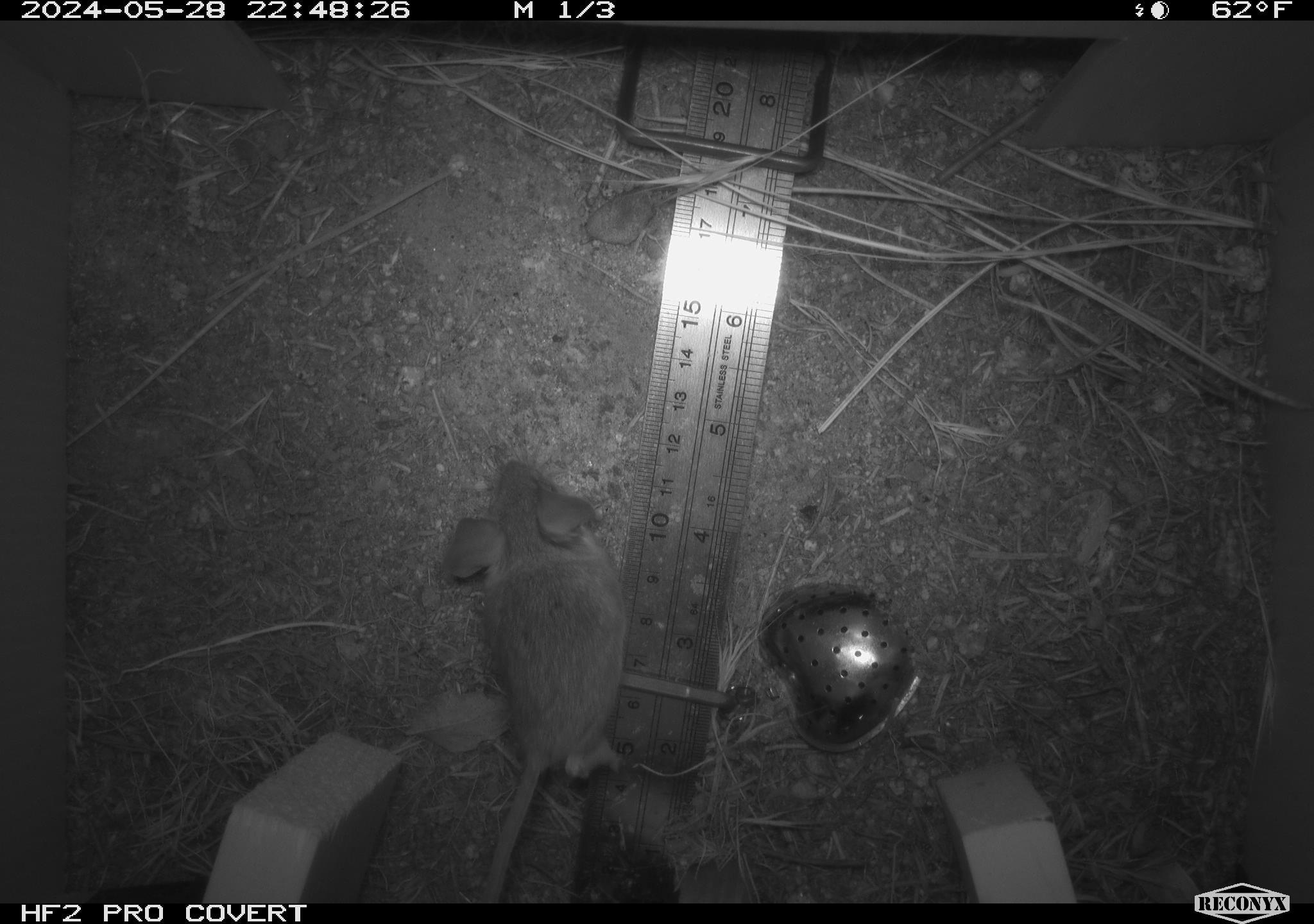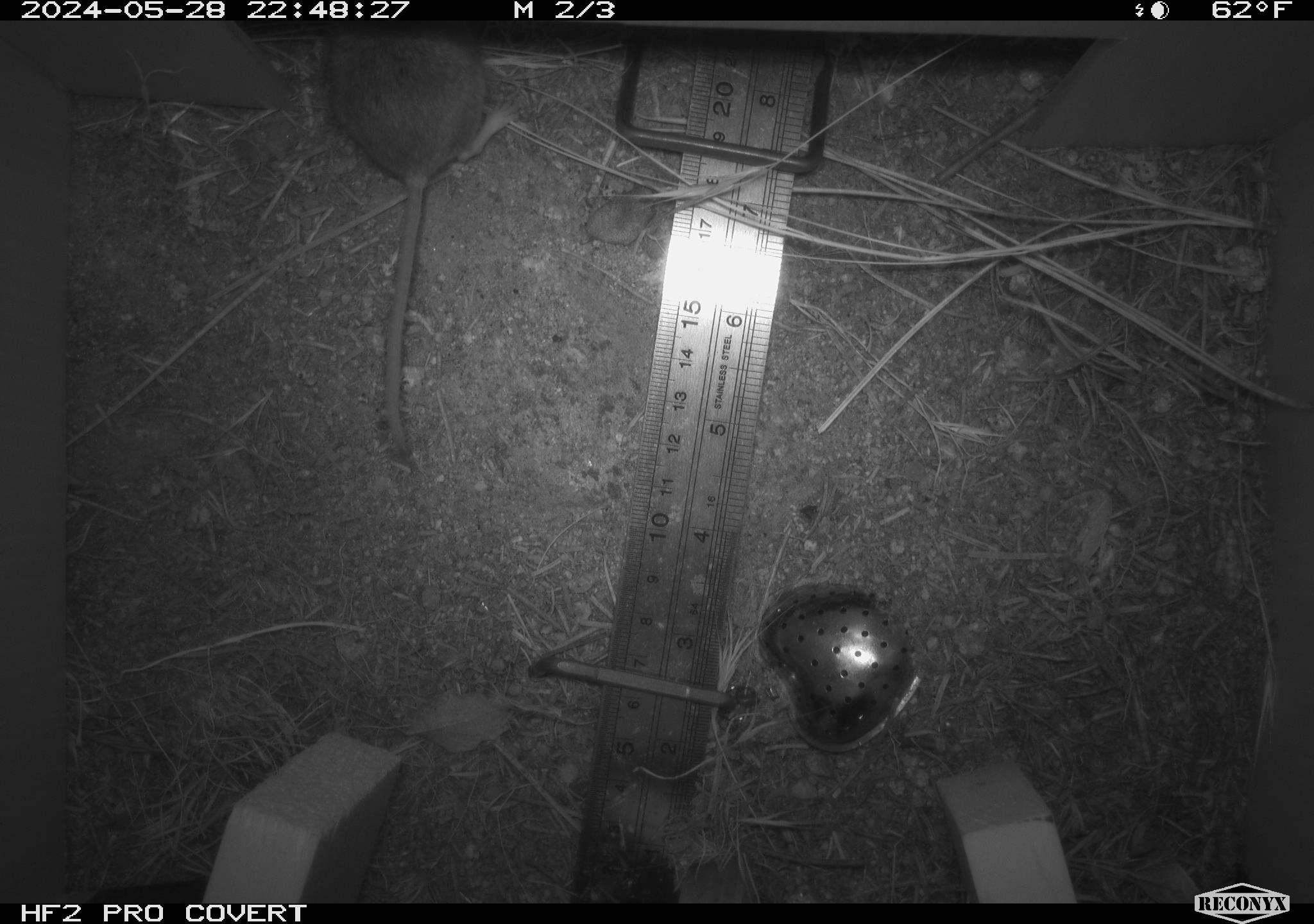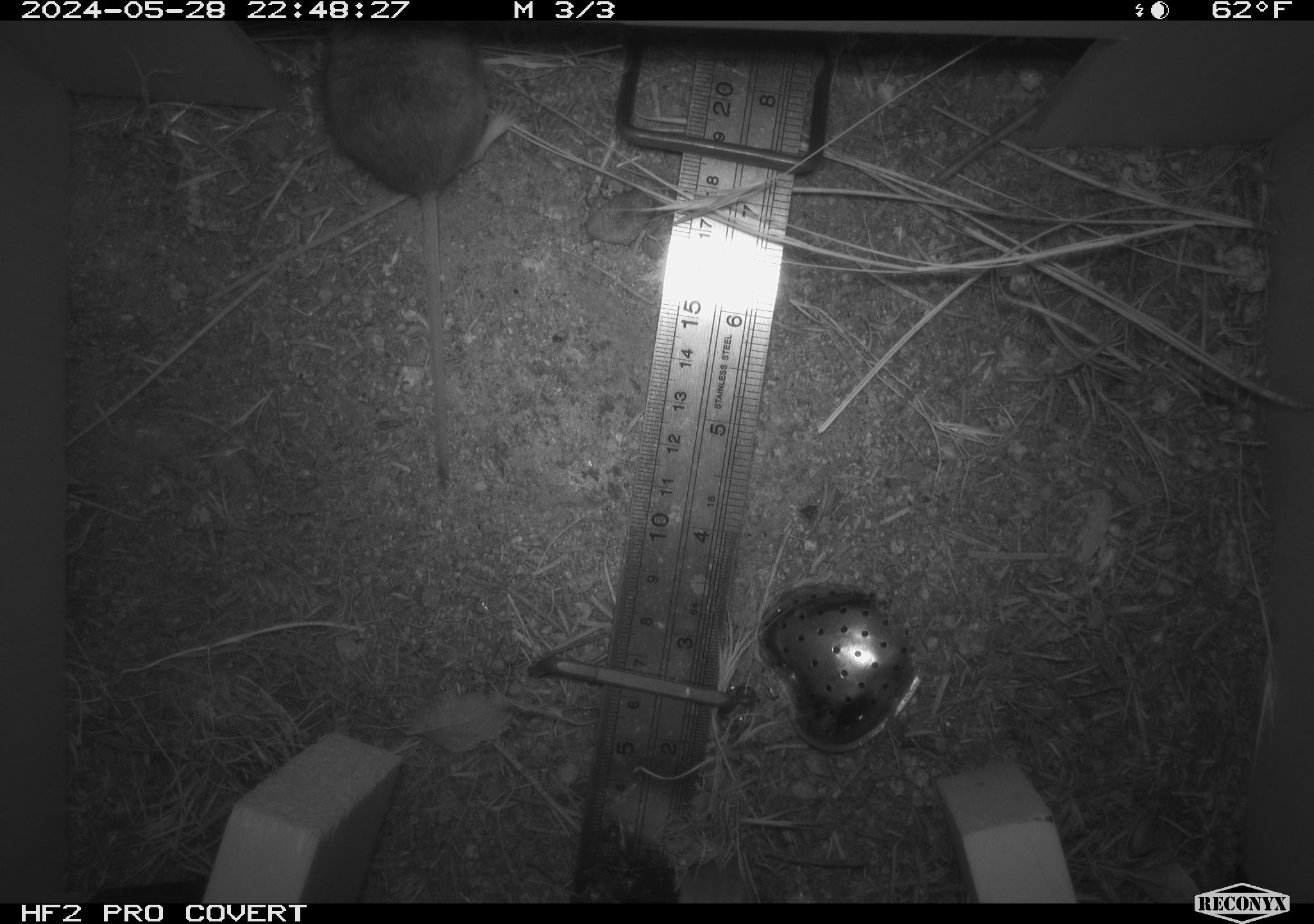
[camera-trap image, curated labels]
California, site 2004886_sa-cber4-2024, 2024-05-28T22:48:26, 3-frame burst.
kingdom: Animalia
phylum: Chordata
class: Mammalia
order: Rodentia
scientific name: Rodentia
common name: mouse species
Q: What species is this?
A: Mouse species (Rodentia).